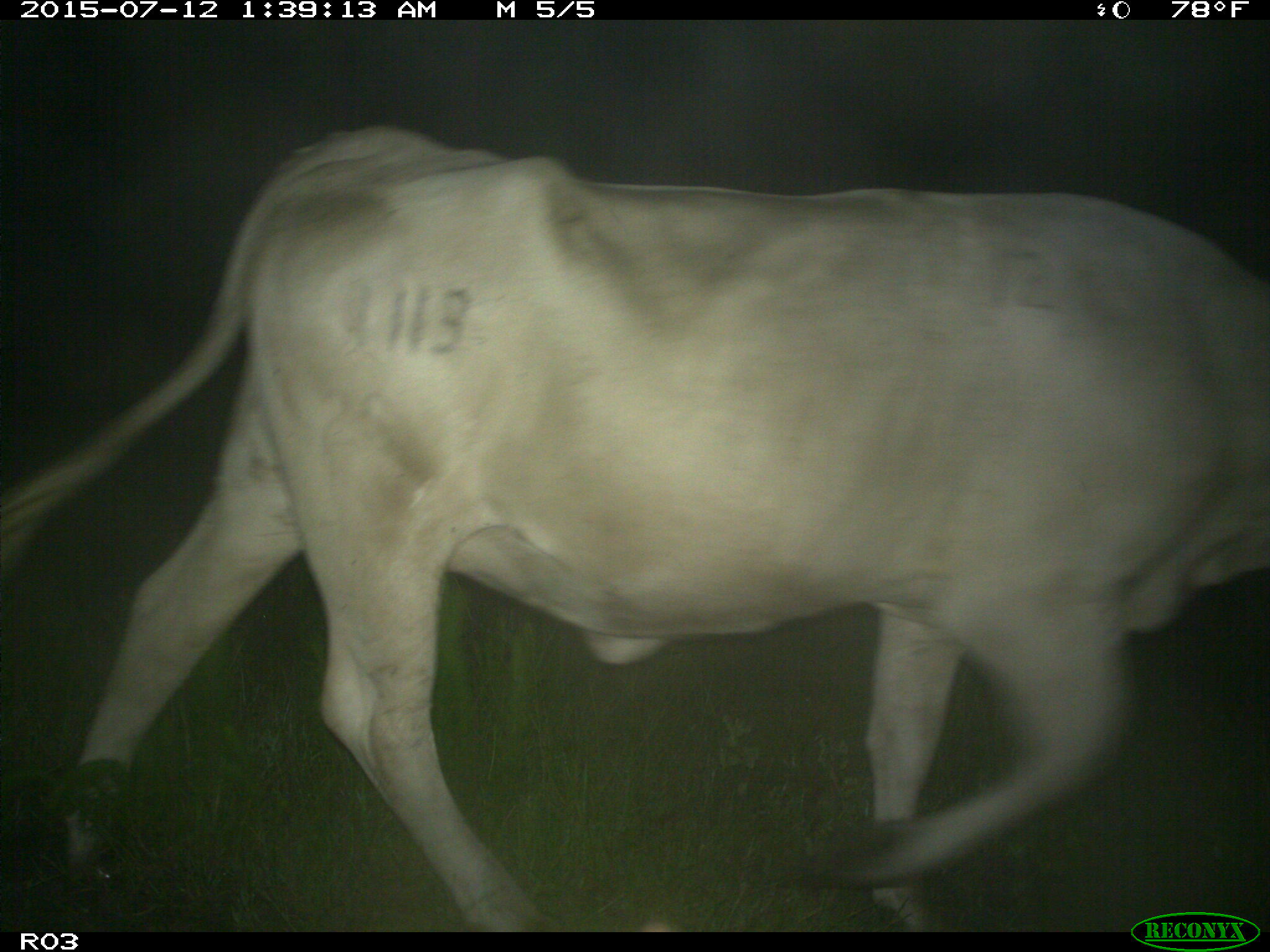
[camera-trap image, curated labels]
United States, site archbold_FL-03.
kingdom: Animalia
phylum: Chordata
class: Mammalia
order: Artiodactyla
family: Bovidae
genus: Bos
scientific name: Bos taurus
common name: domestic cow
Bos taurus (domestic cow).